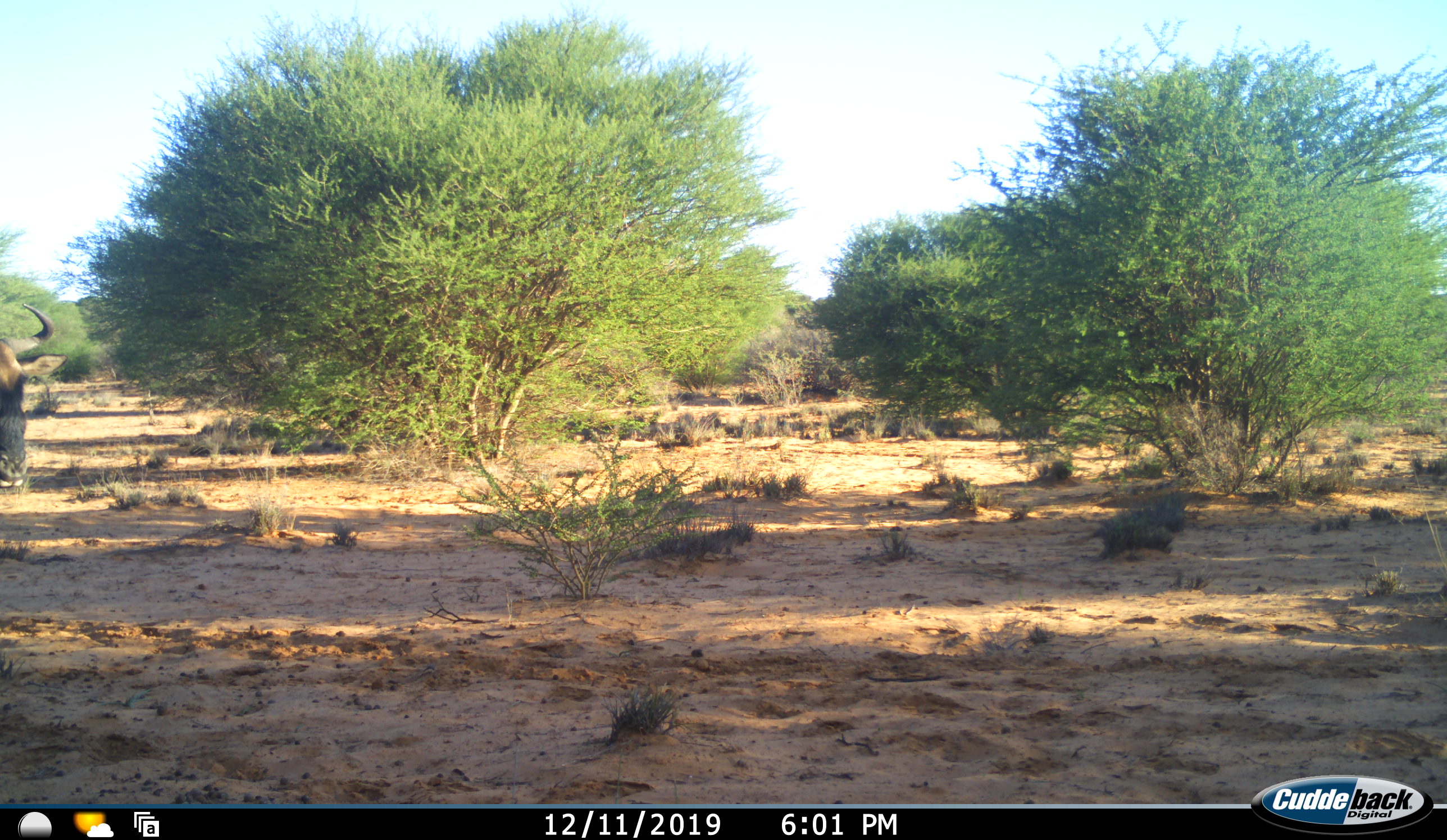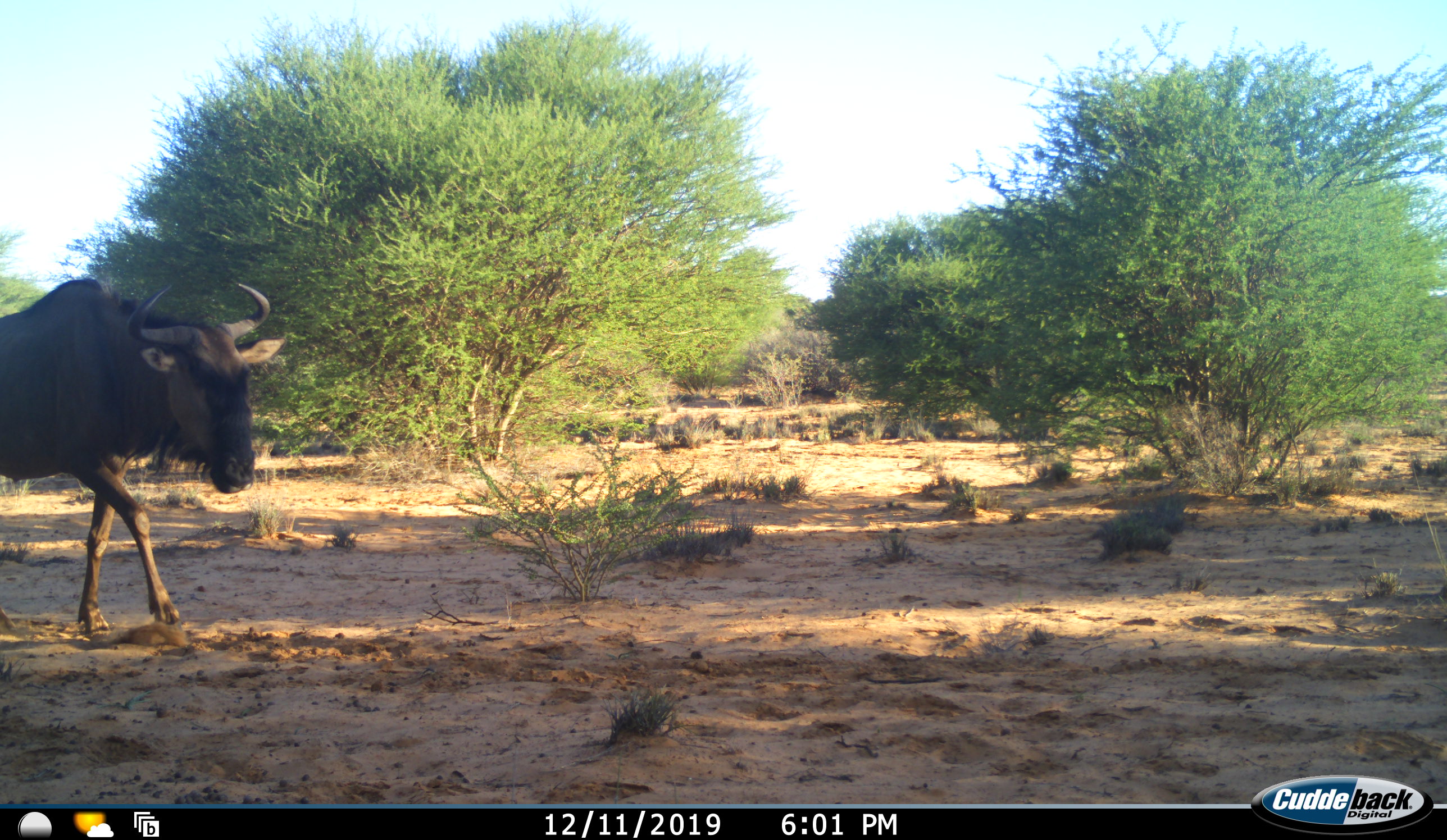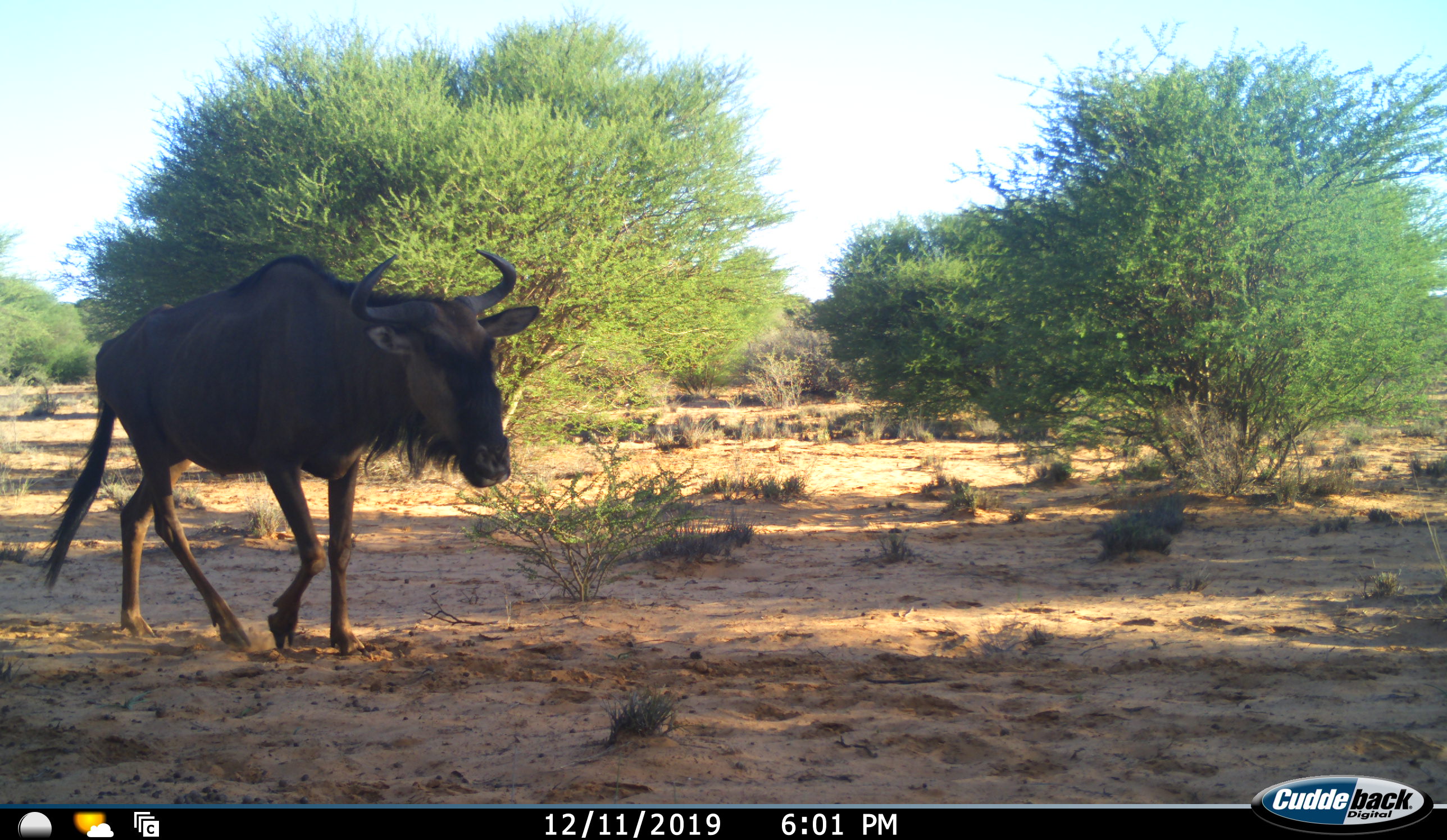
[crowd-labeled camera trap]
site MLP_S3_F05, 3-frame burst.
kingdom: Animalia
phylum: Chordata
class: Mammalia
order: Artiodactyla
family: Bovidae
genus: Connochaetes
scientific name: Connochaetes taurinus taurinus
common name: blue wildebeest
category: wildebeestblue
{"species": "wildebeestblue (blue wildebeest) (Connochaetes taurinus taurinus)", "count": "1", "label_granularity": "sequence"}